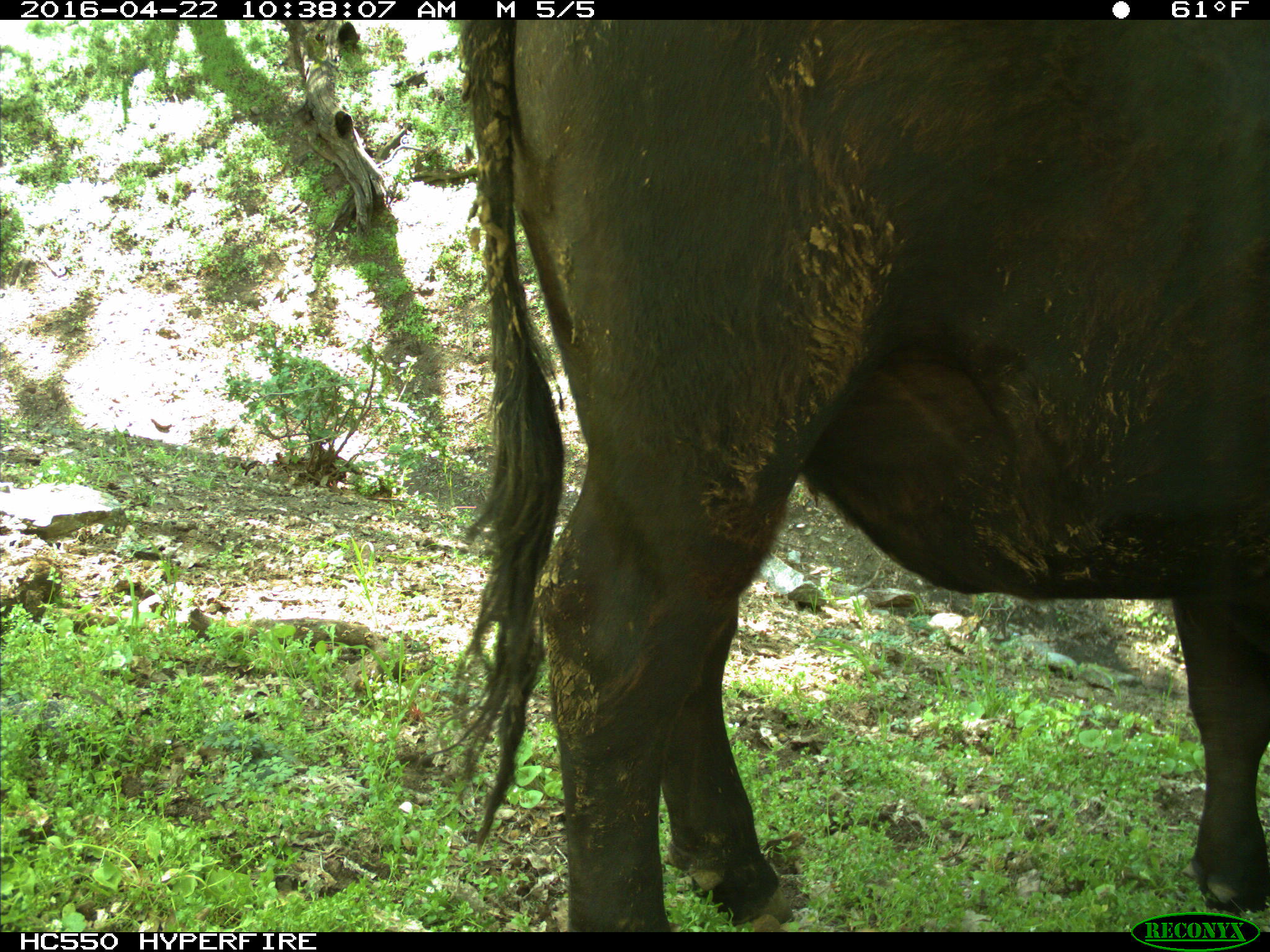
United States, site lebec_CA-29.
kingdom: Animalia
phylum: Chordata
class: Mammalia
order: Artiodactyla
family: Bovidae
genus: Bos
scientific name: Bos taurus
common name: domestic cow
Bos taurus (domestic cow).